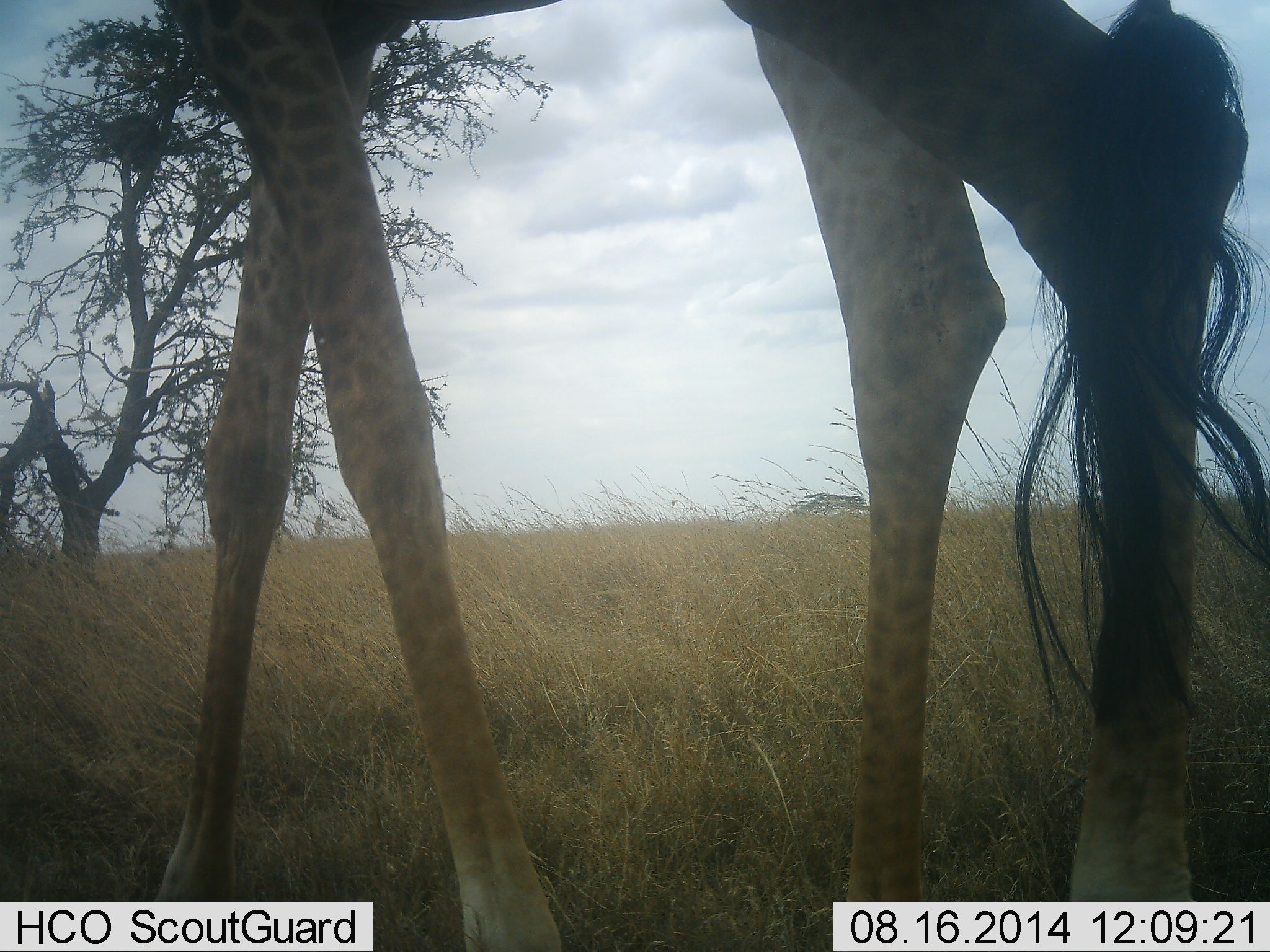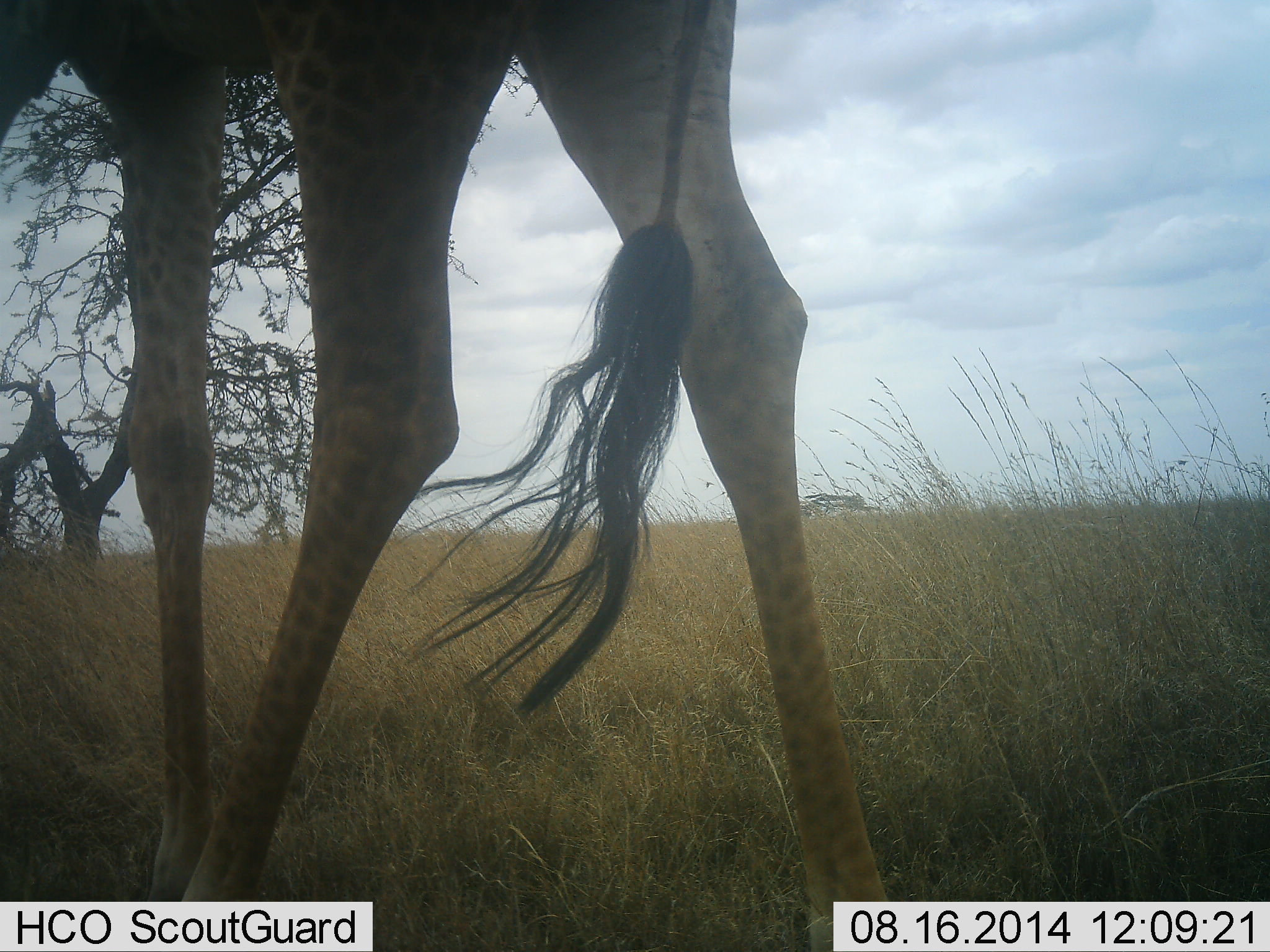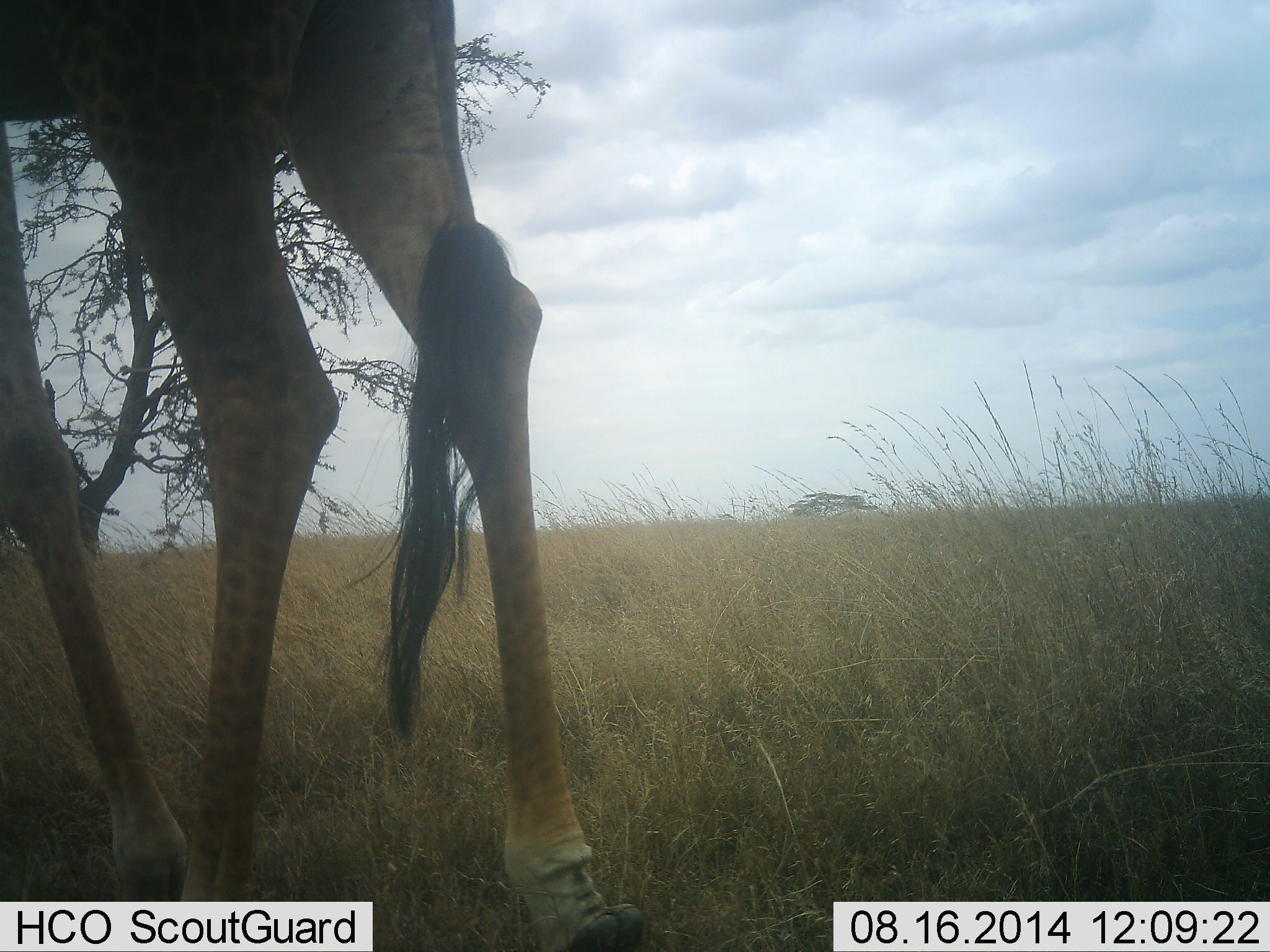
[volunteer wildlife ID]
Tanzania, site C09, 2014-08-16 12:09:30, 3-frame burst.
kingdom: Animalia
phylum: Chordata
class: Mammalia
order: Artiodactyla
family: Giraffidae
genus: Giraffa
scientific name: Giraffa camelopardalis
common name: giraffe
Giraffe (Giraffa camelopardalis), count 1. Behavior (volunteer vote fractions): standing 50%, resting 0%, moving 60%, interacting 0%. Young present (vote fraction): 0%. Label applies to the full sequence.